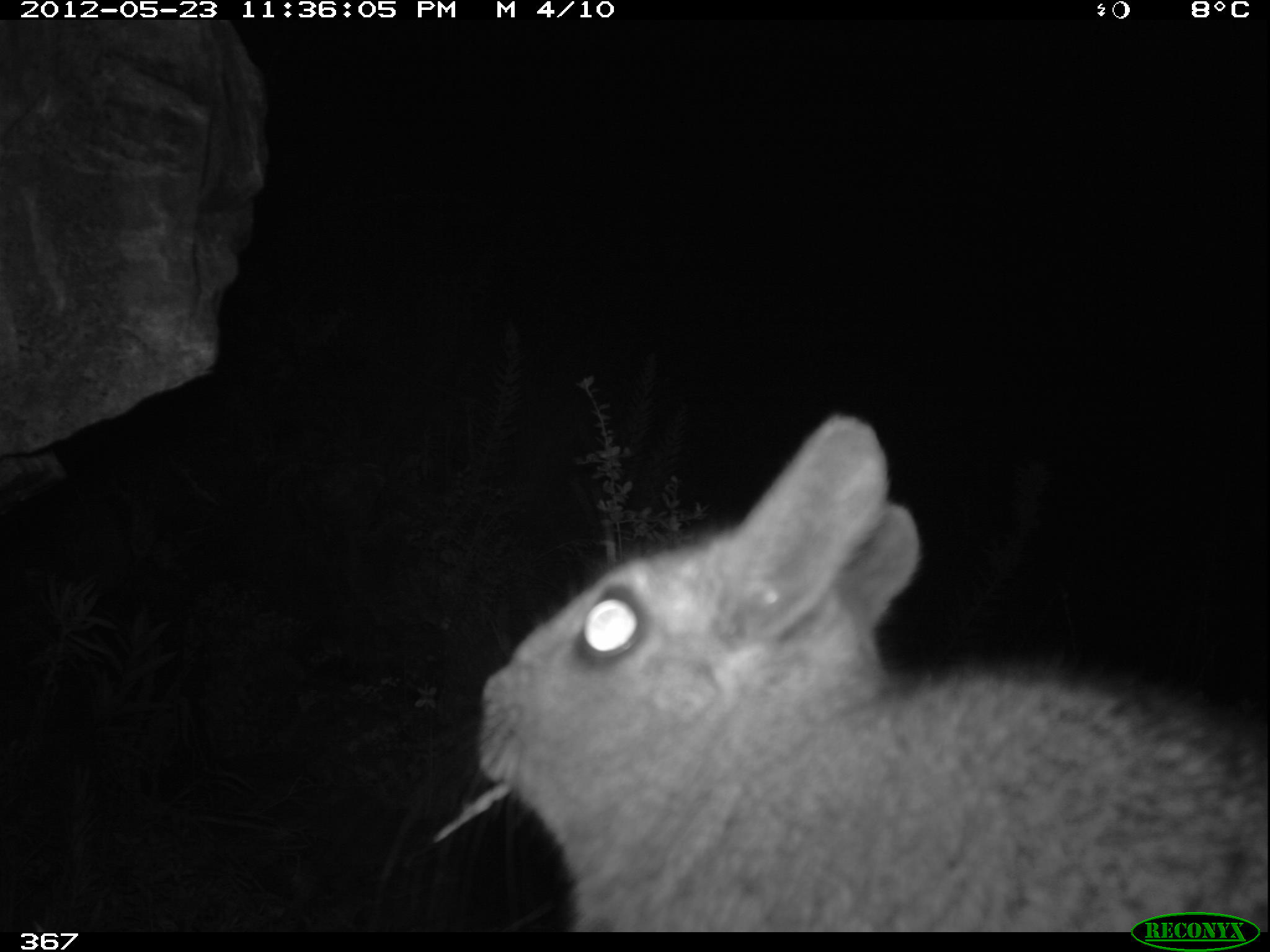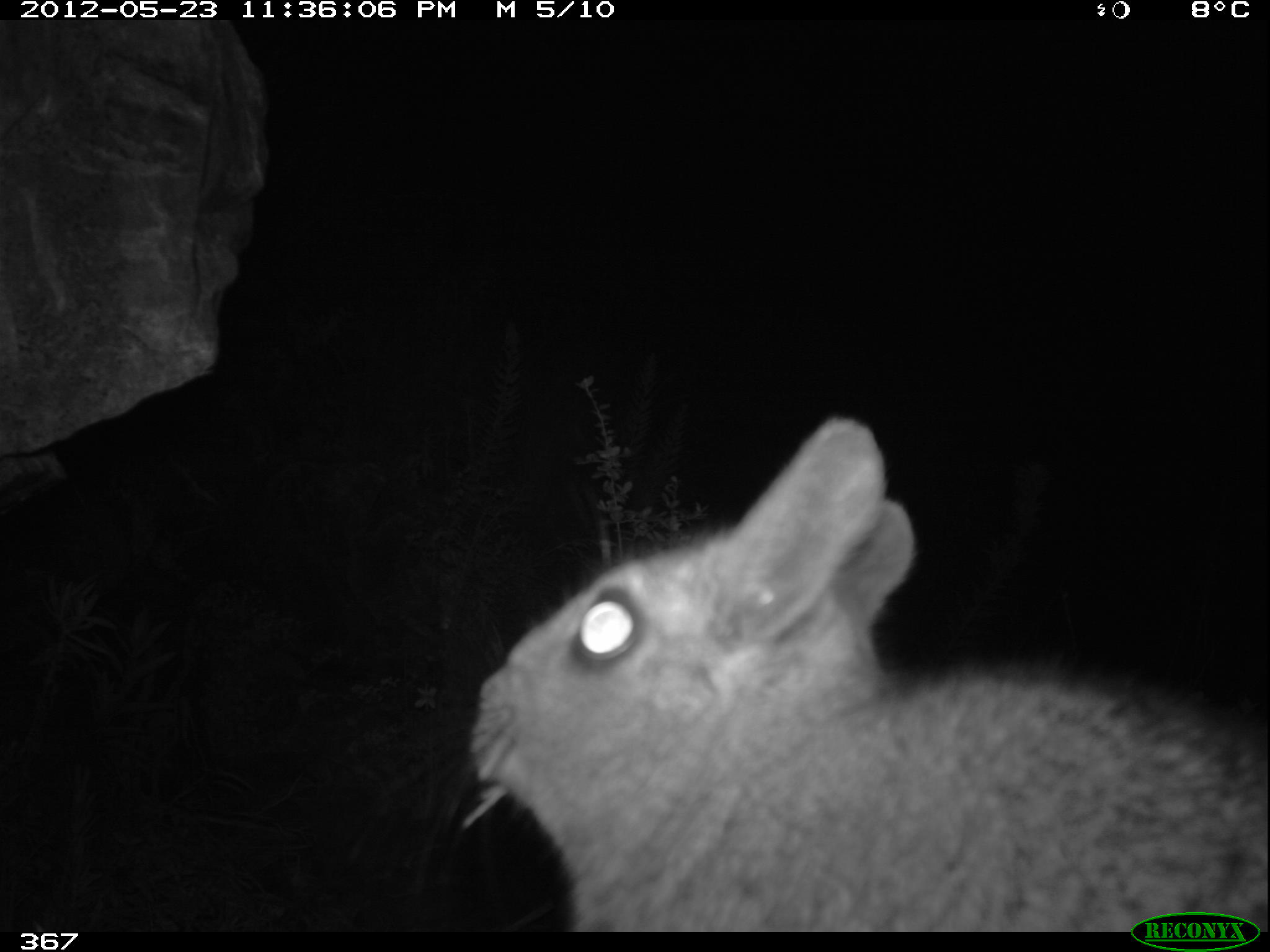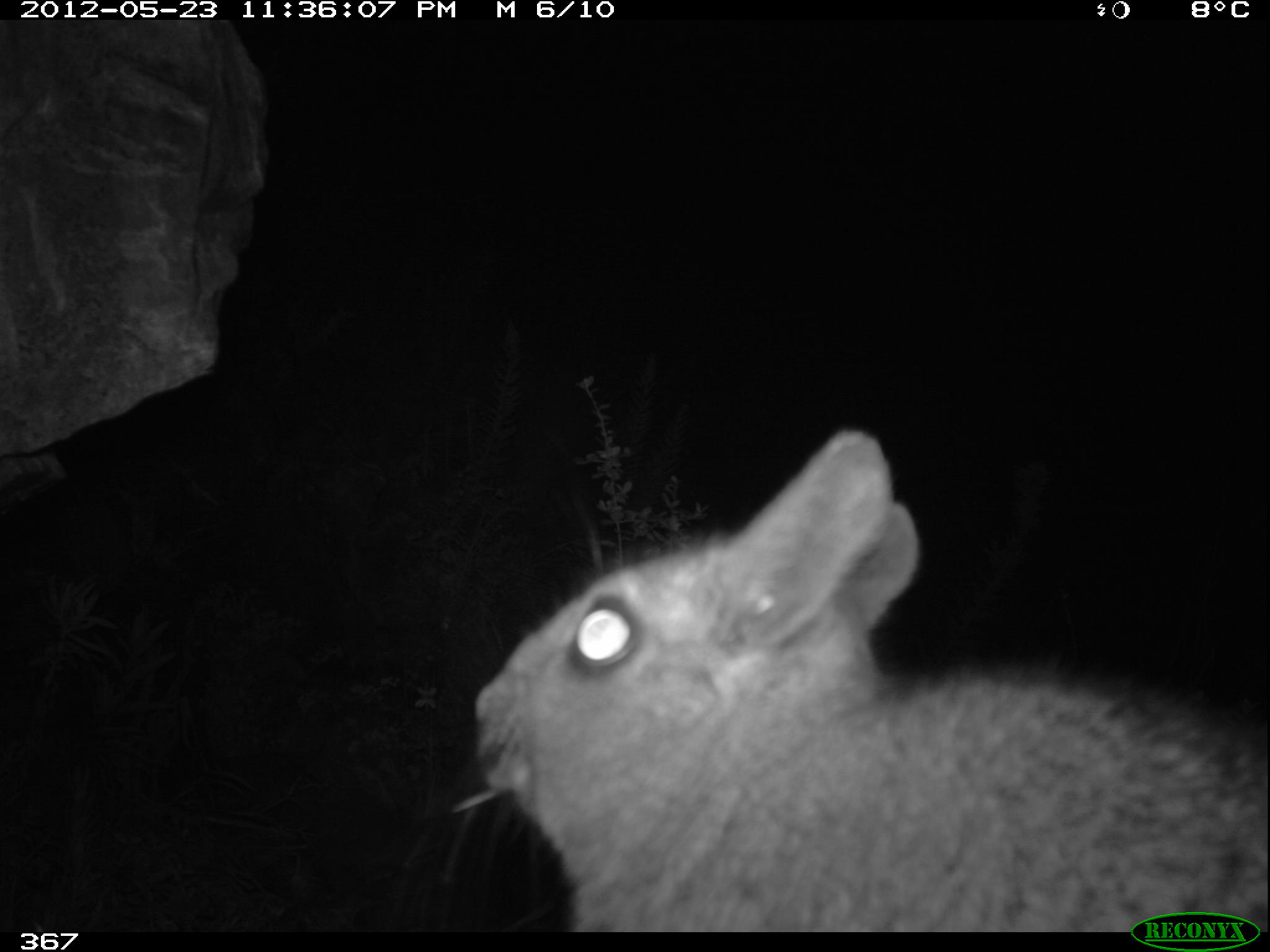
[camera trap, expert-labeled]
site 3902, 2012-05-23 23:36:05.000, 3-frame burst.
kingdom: Animalia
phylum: Chordata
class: Mammalia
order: Rodentia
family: Chinchillidae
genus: Lagidium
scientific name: Lagidium viscacia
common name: mountain viscacha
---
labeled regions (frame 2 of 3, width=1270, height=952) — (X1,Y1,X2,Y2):
lagidium viscacia: (320,413,1270,931)